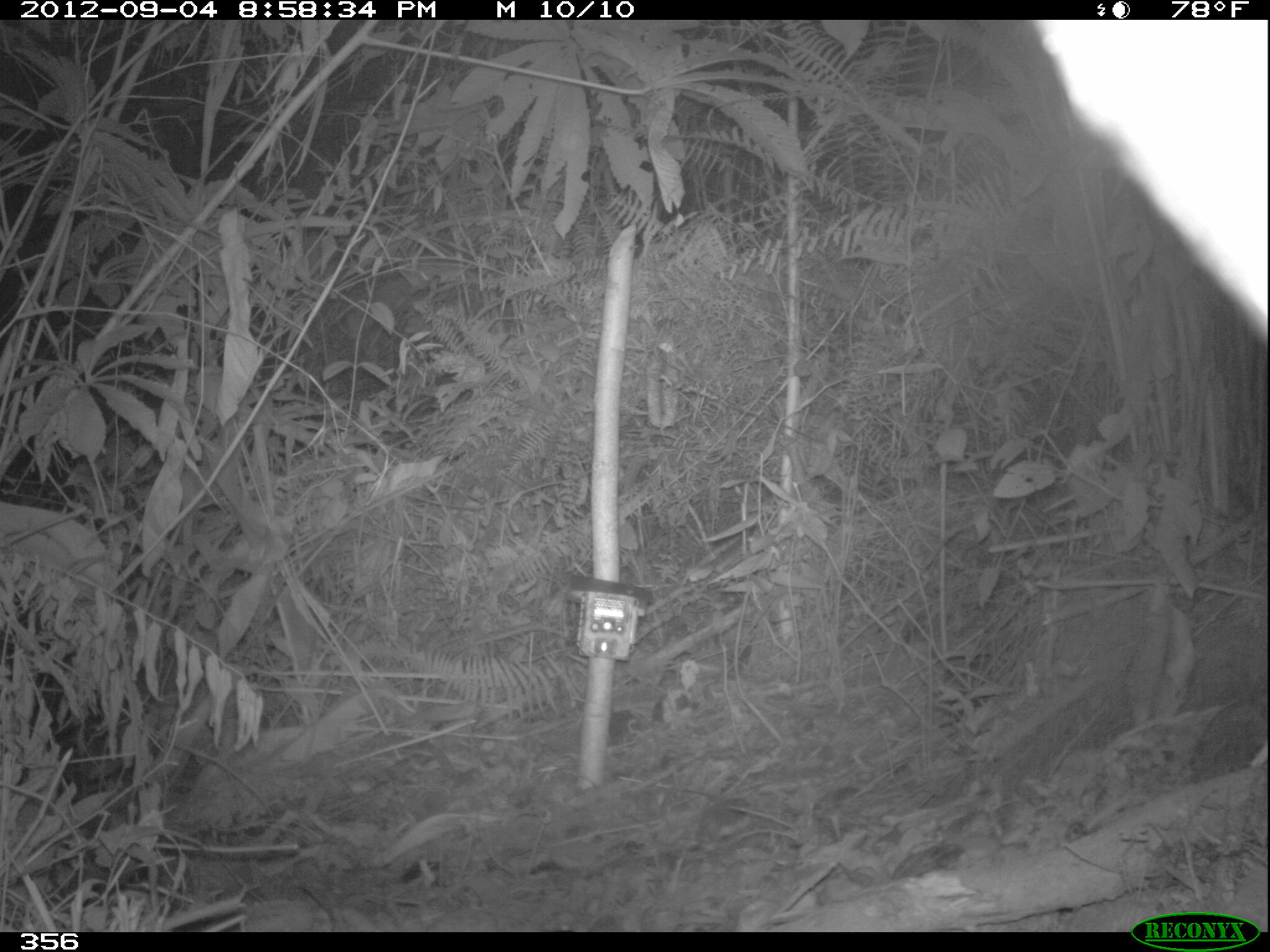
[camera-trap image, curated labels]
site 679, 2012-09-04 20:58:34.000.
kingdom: Animalia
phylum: Chordata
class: Mammalia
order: Perissodactyla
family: Tapiridae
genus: Tapirus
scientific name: Tapirus terrestris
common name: south american tapir